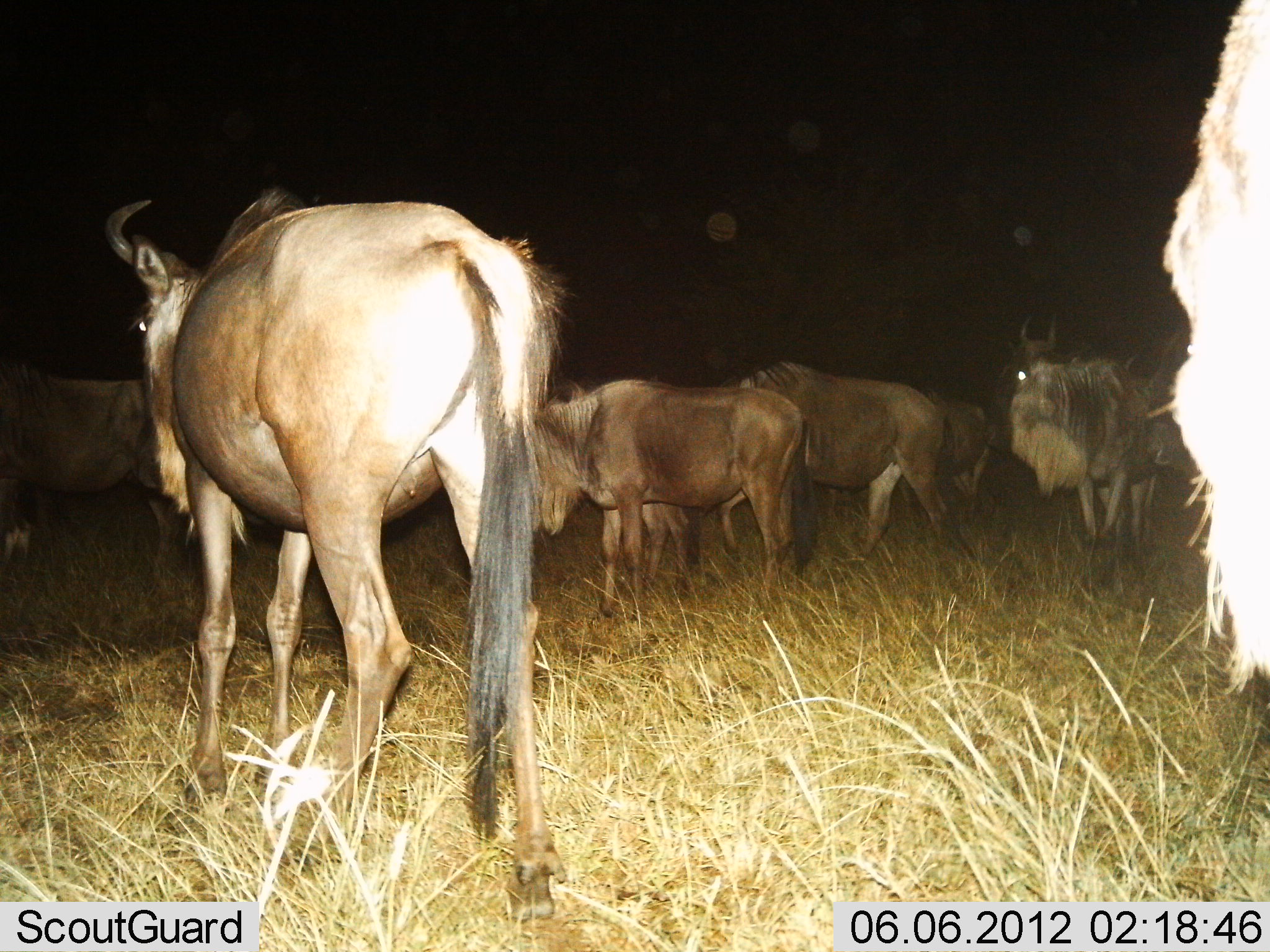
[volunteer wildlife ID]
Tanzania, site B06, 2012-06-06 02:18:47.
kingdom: Animalia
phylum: Chordata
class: Mammalia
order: Artiodactyla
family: Bovidae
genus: Connochaetes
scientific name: Connochaetes taurinus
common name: blue wildebeest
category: wildebeest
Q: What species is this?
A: Wildebeest (blue wildebeest) (Connochaetes taurinus).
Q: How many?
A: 8.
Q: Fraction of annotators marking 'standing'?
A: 80%.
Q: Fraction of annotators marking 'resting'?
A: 10%.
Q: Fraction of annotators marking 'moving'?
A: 30%.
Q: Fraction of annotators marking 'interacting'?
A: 0%.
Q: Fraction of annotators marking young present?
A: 0%.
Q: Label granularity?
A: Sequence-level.